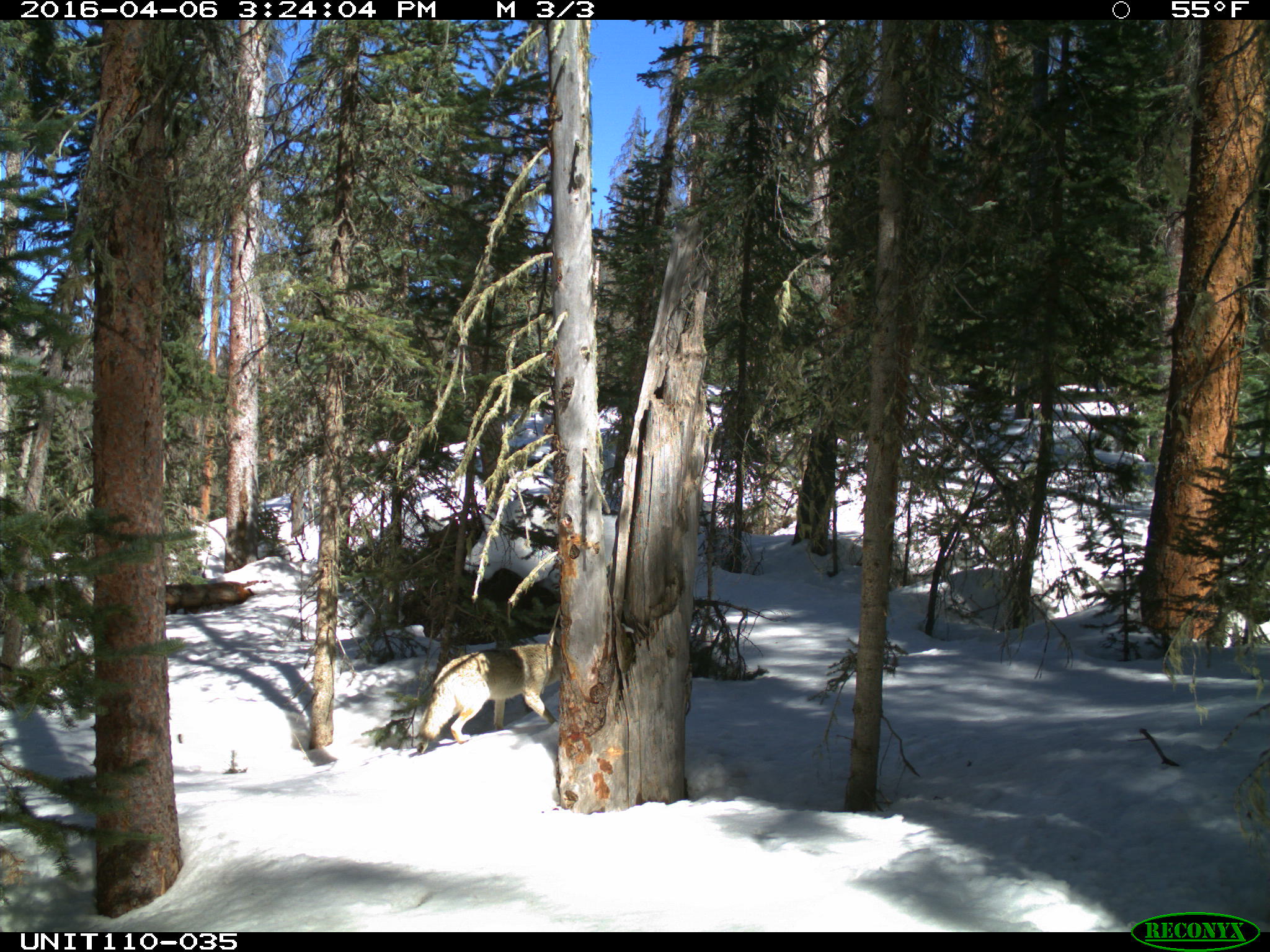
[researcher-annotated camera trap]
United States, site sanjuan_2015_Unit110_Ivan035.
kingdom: Animalia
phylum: Chordata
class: Mammalia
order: Carnivora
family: Canidae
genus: Canis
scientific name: Canis latrans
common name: coyote